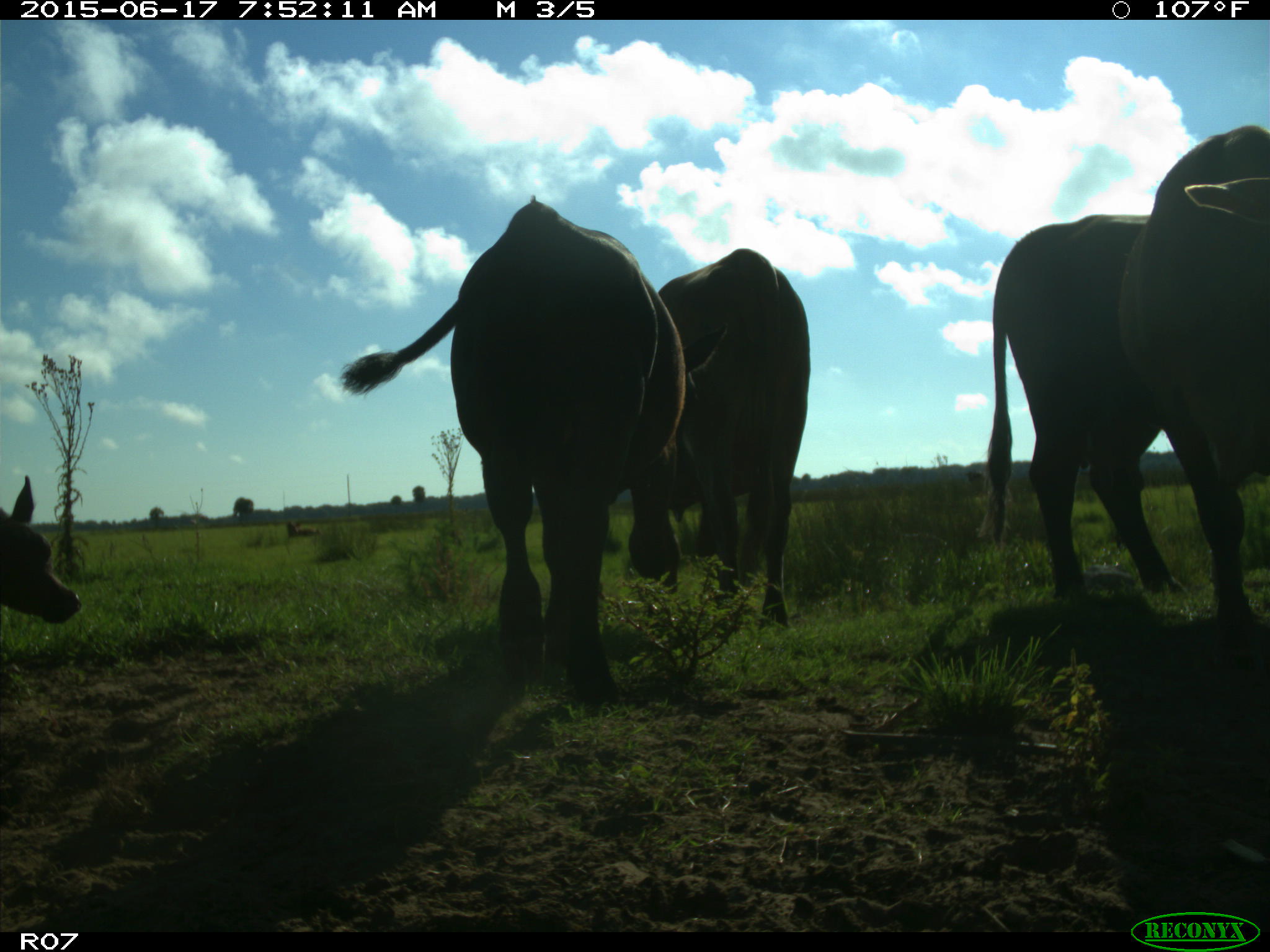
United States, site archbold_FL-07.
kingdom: Animalia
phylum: Chordata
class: Mammalia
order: Artiodactyla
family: Bovidae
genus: Bos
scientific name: Bos taurus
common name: domestic cow